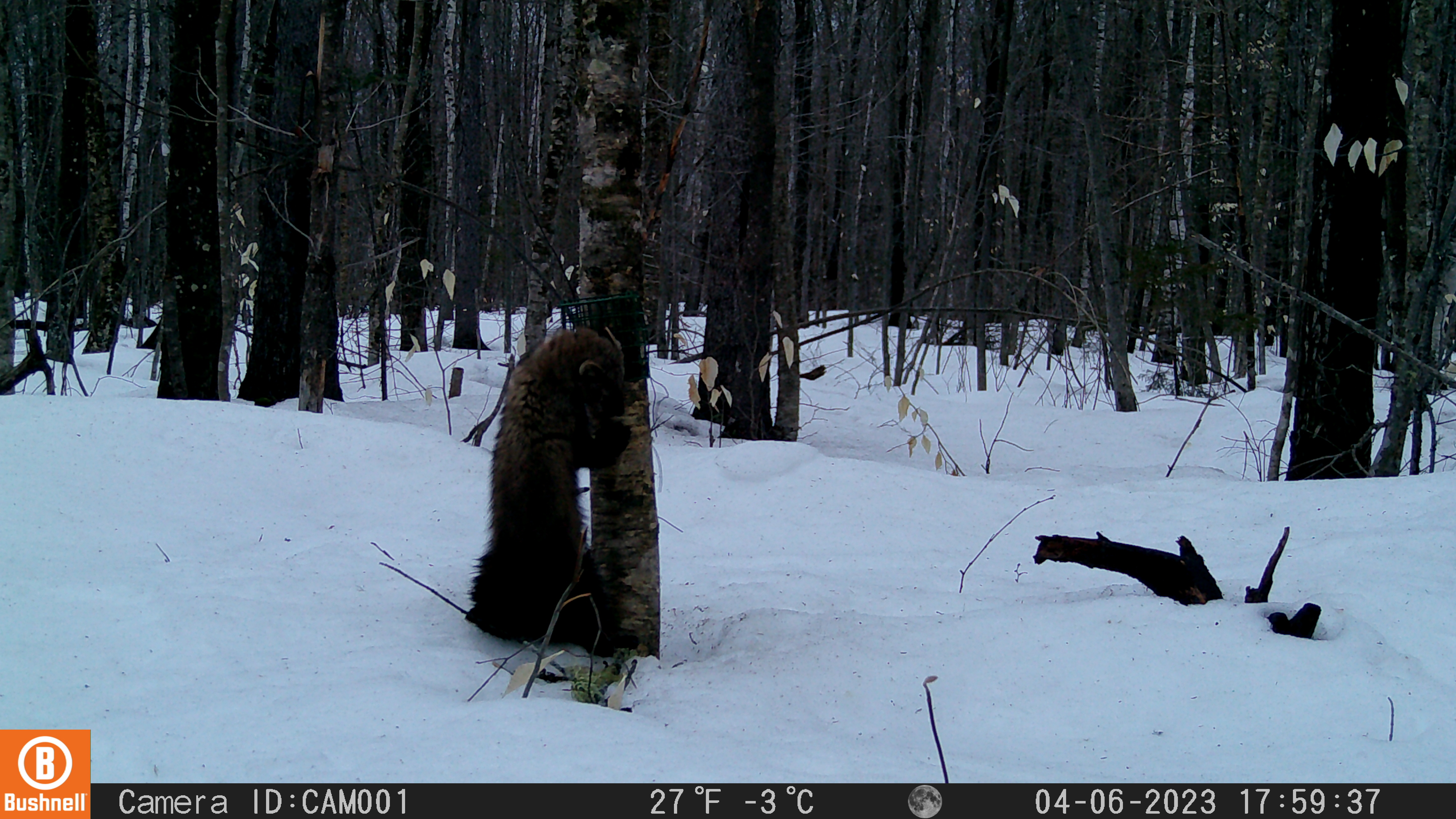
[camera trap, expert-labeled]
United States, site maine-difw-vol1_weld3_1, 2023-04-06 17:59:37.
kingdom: Animalia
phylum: Chordata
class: Mammalia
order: Carnivora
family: Mustelidae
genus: Pekania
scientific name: Pekania pennanti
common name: fisher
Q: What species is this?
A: Fisher (Pekania pennanti).